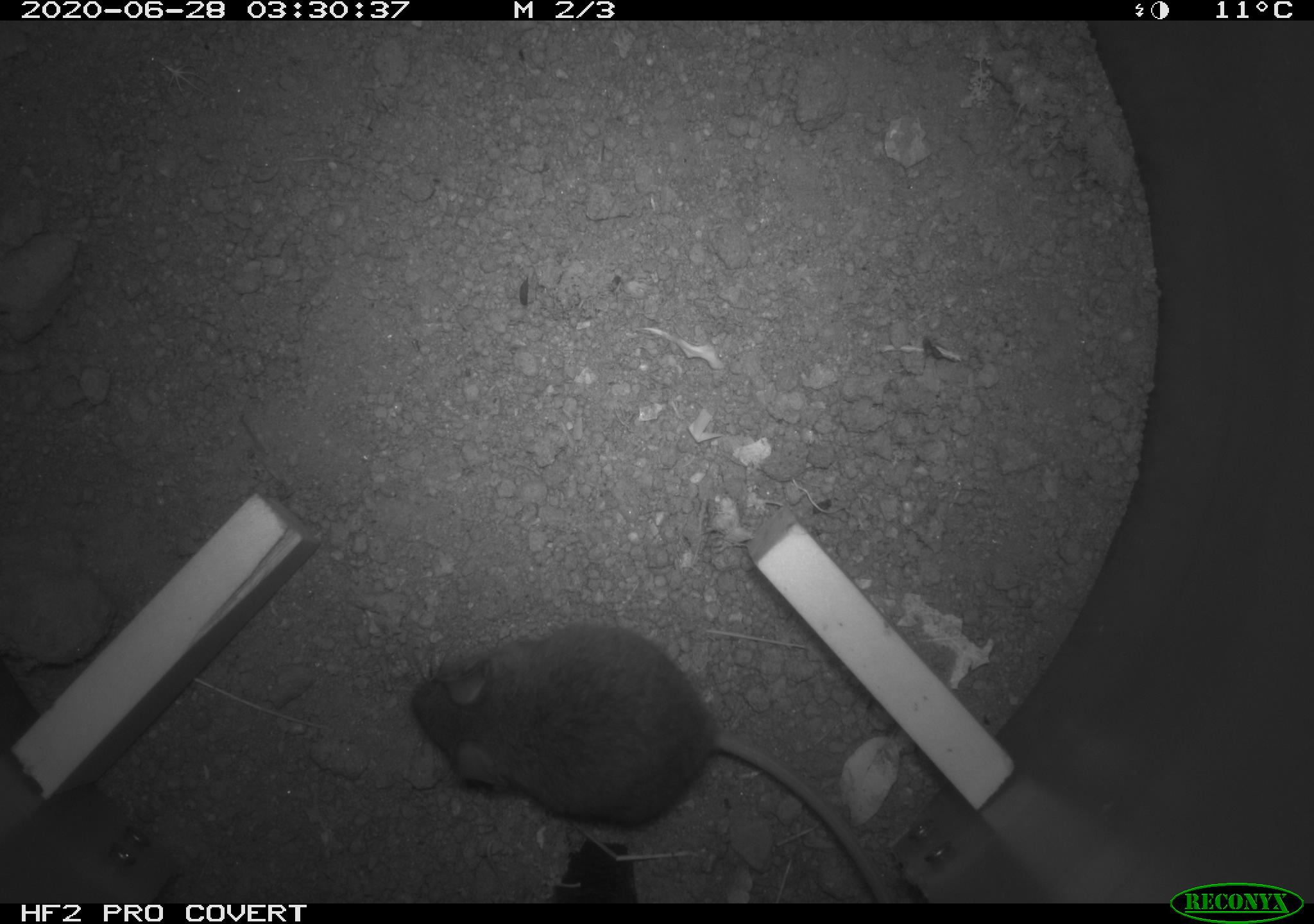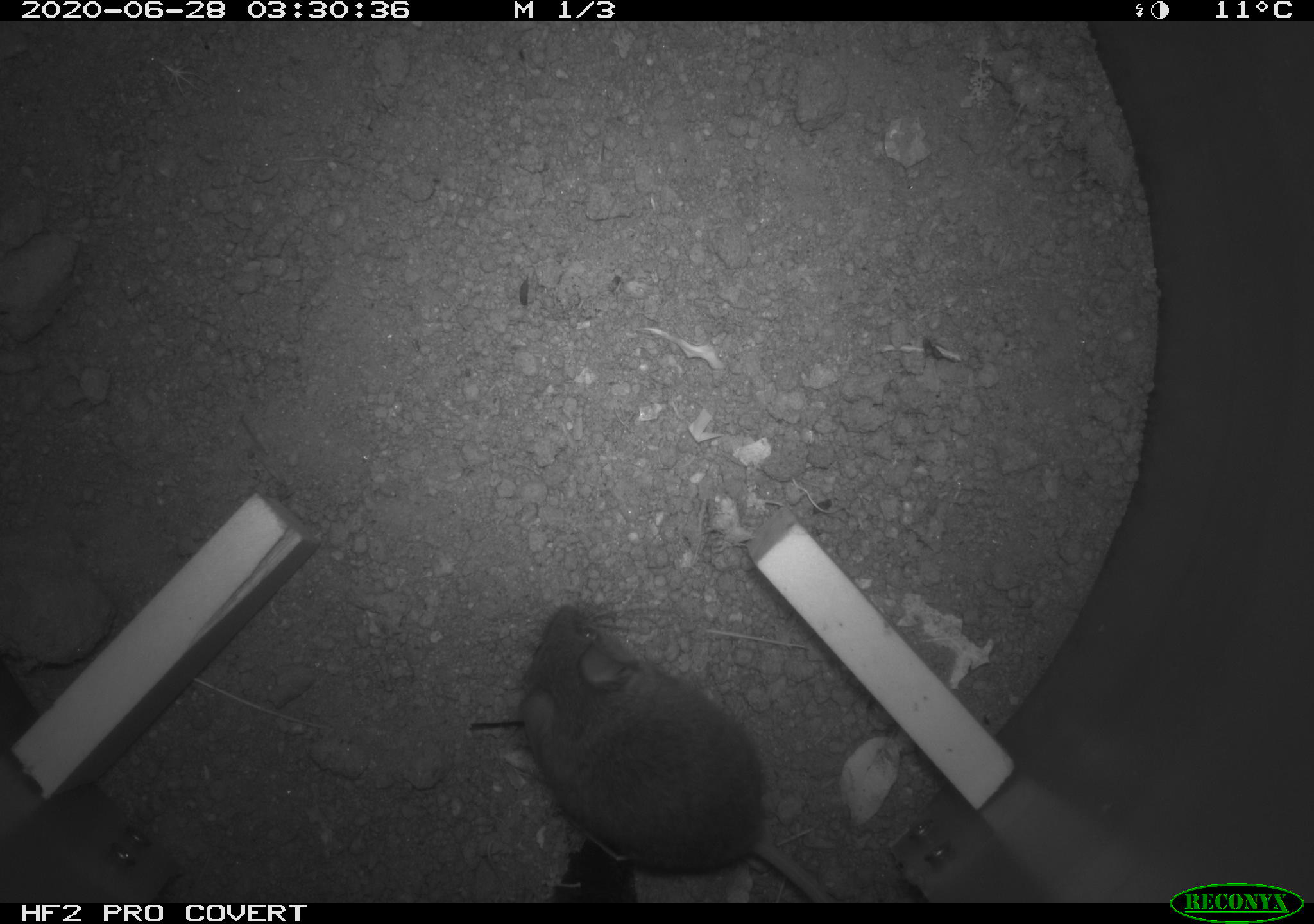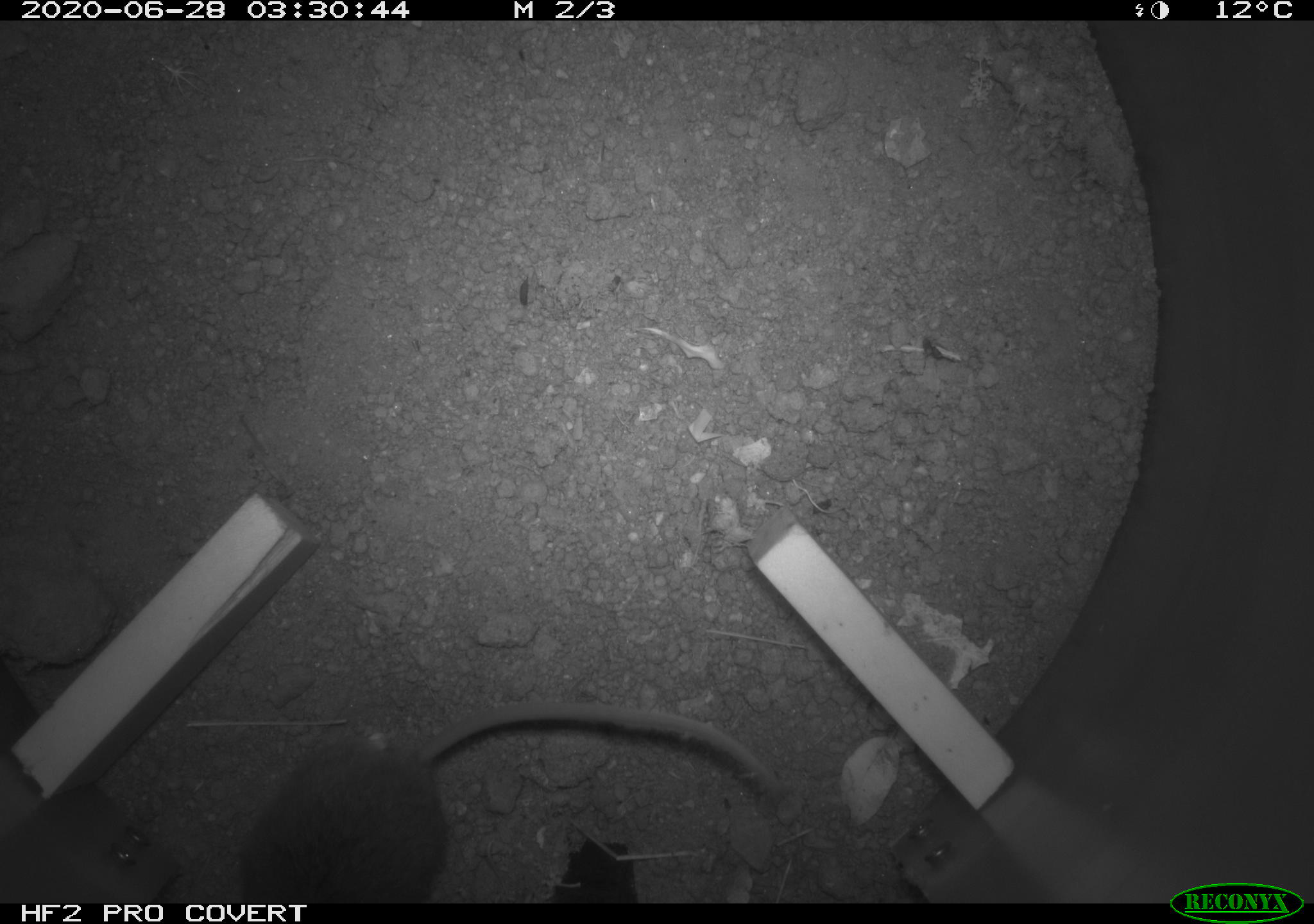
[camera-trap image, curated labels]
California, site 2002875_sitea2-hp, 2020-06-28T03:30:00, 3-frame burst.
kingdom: Animalia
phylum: Chordata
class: Mammalia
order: Rodentia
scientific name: Rodentia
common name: rodent